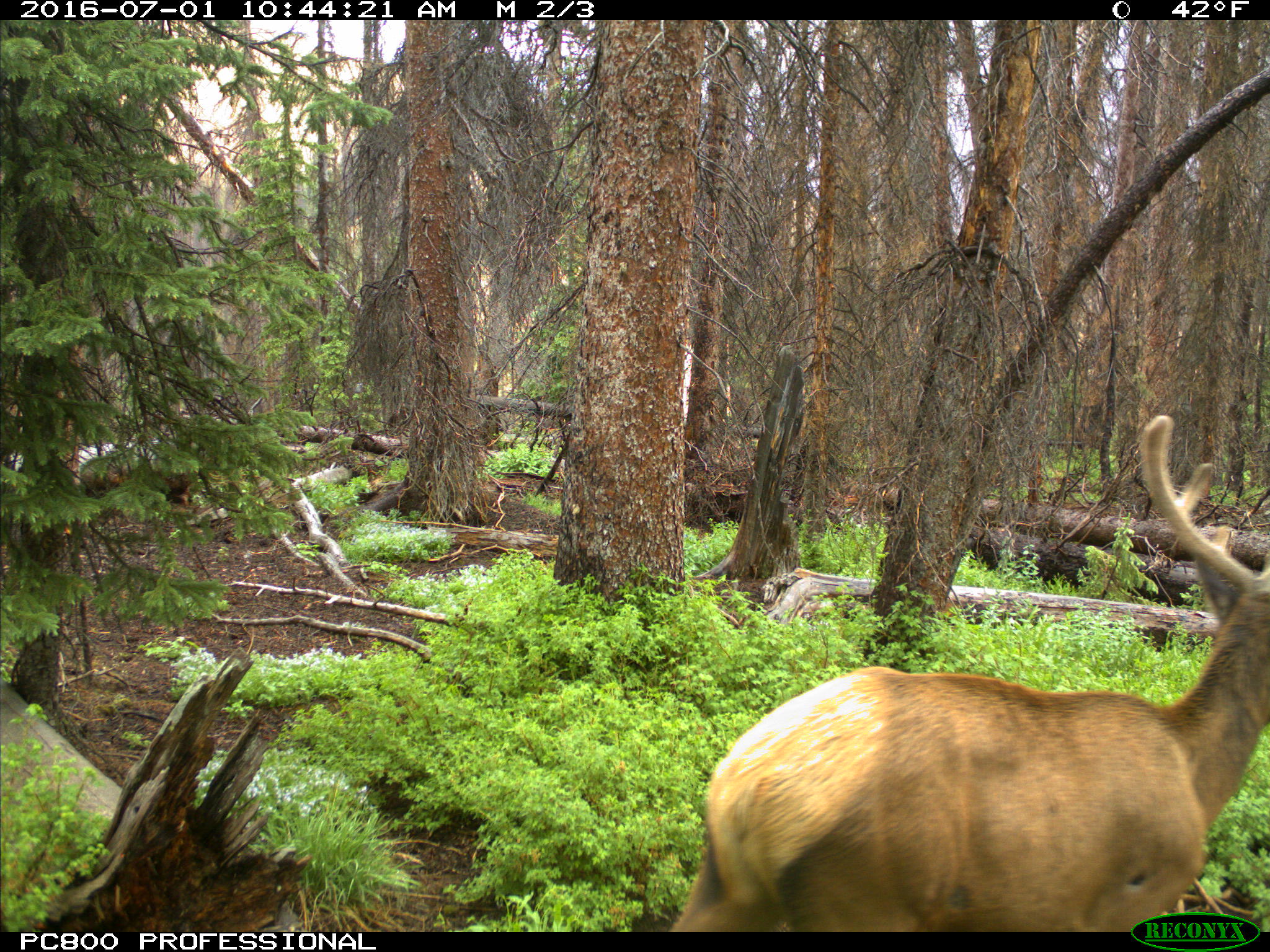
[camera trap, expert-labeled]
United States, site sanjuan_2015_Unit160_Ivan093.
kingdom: Animalia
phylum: Chordata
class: Mammalia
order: Artiodactyla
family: Cervidae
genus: Cervus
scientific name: Cervus elaphus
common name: red deer